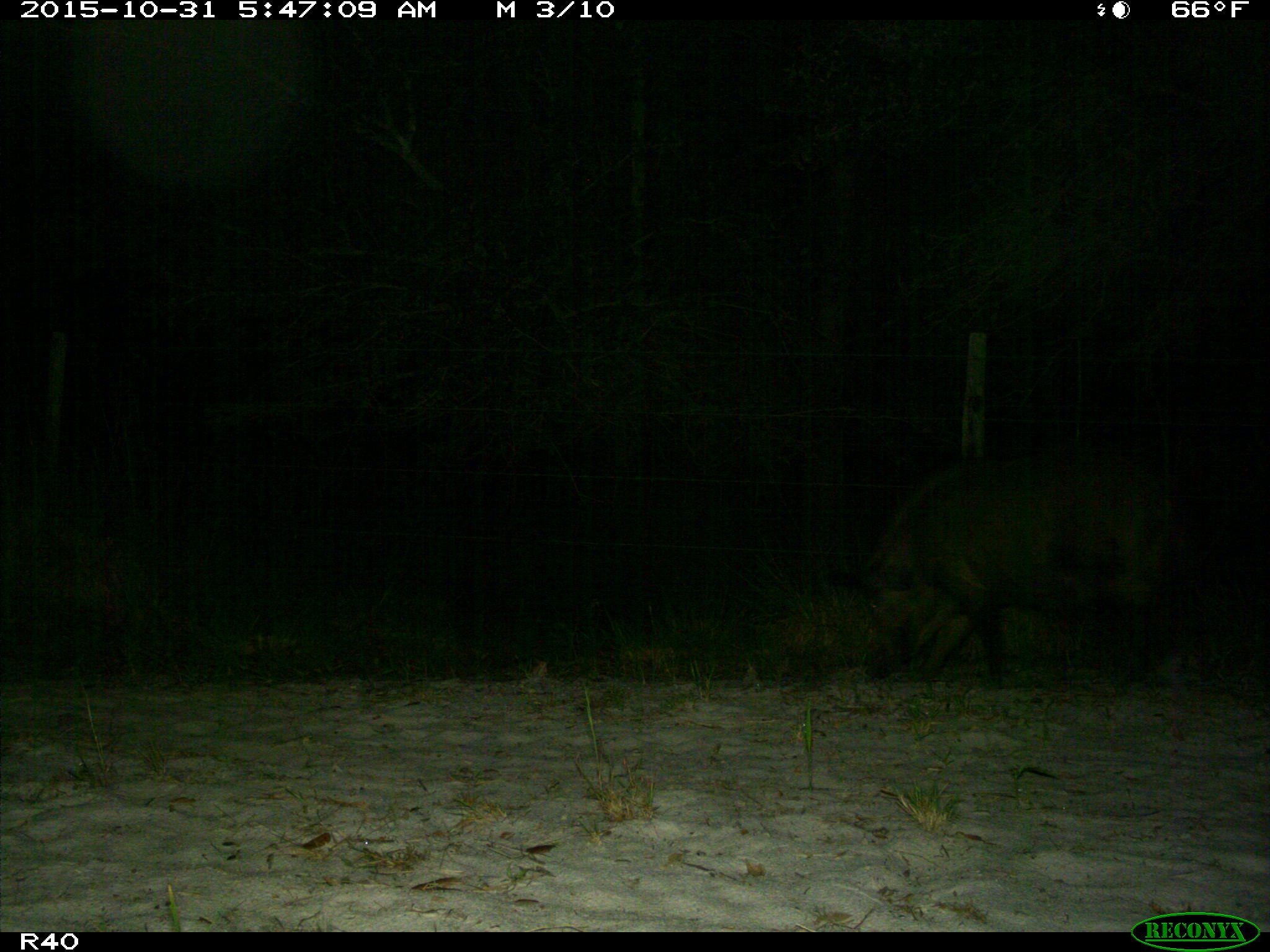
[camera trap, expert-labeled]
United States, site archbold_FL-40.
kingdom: Animalia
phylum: Chordata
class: Mammalia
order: Artiodactyla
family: Suidae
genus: Sus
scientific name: Sus scrofa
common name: wild boar